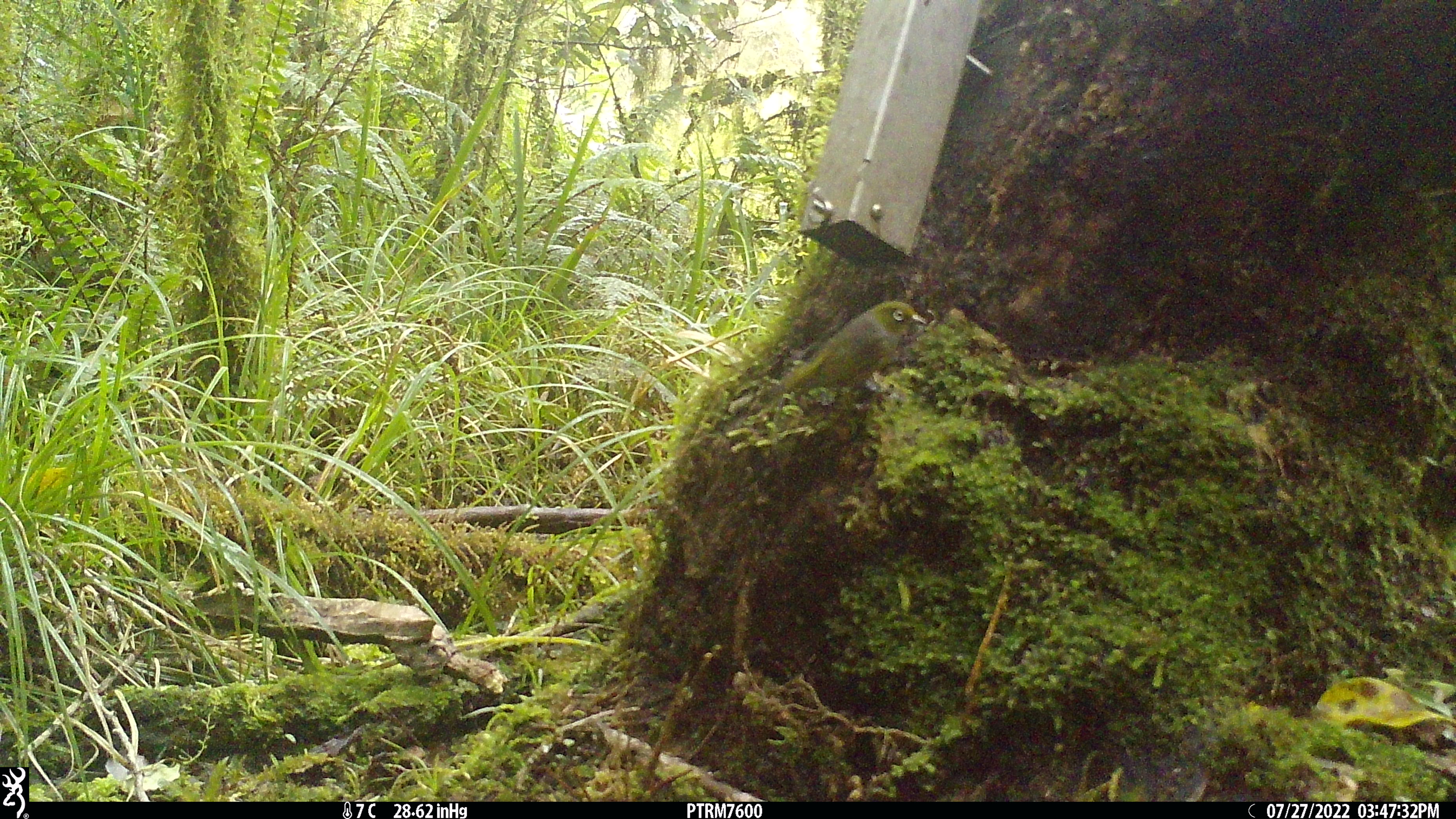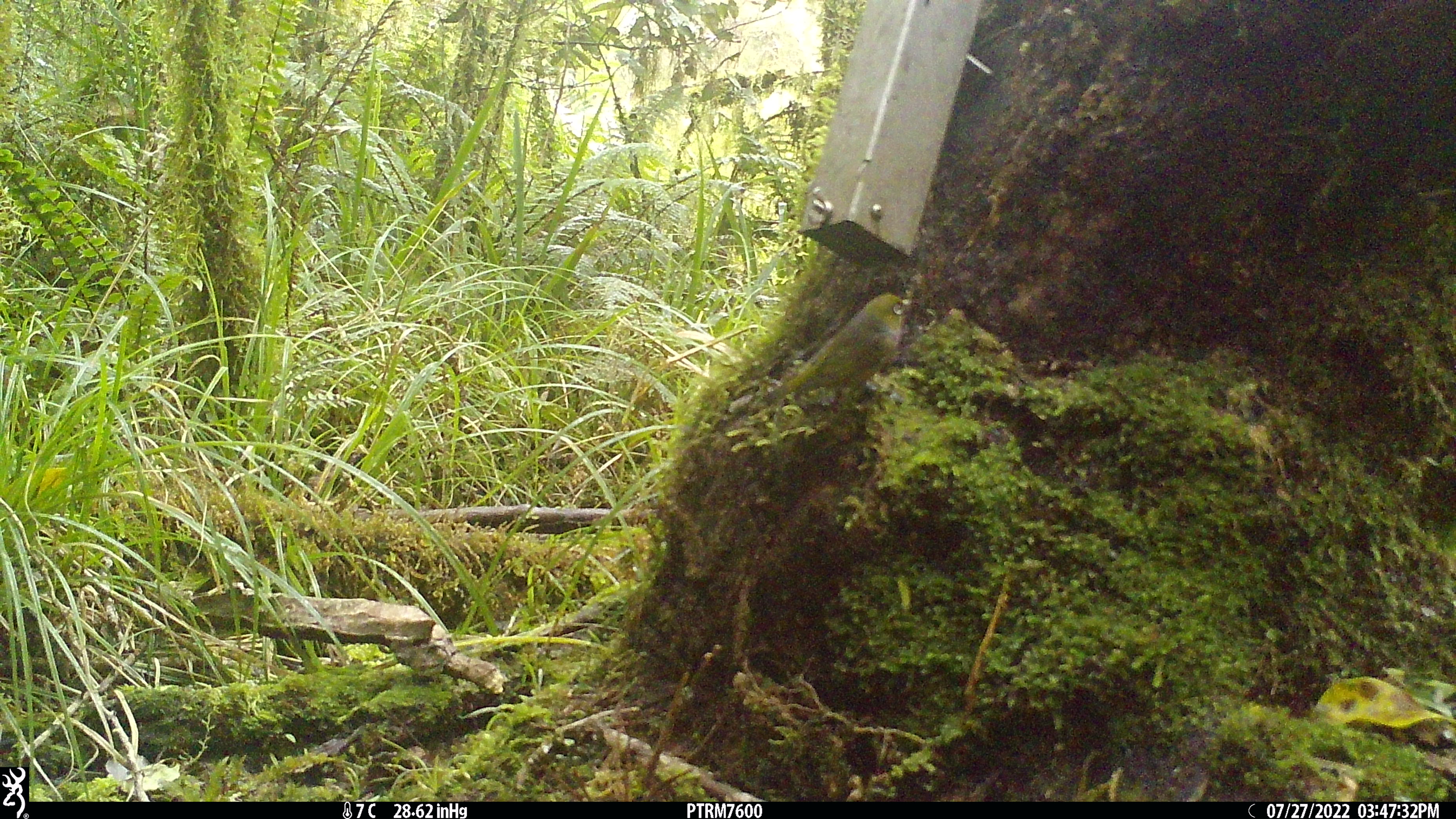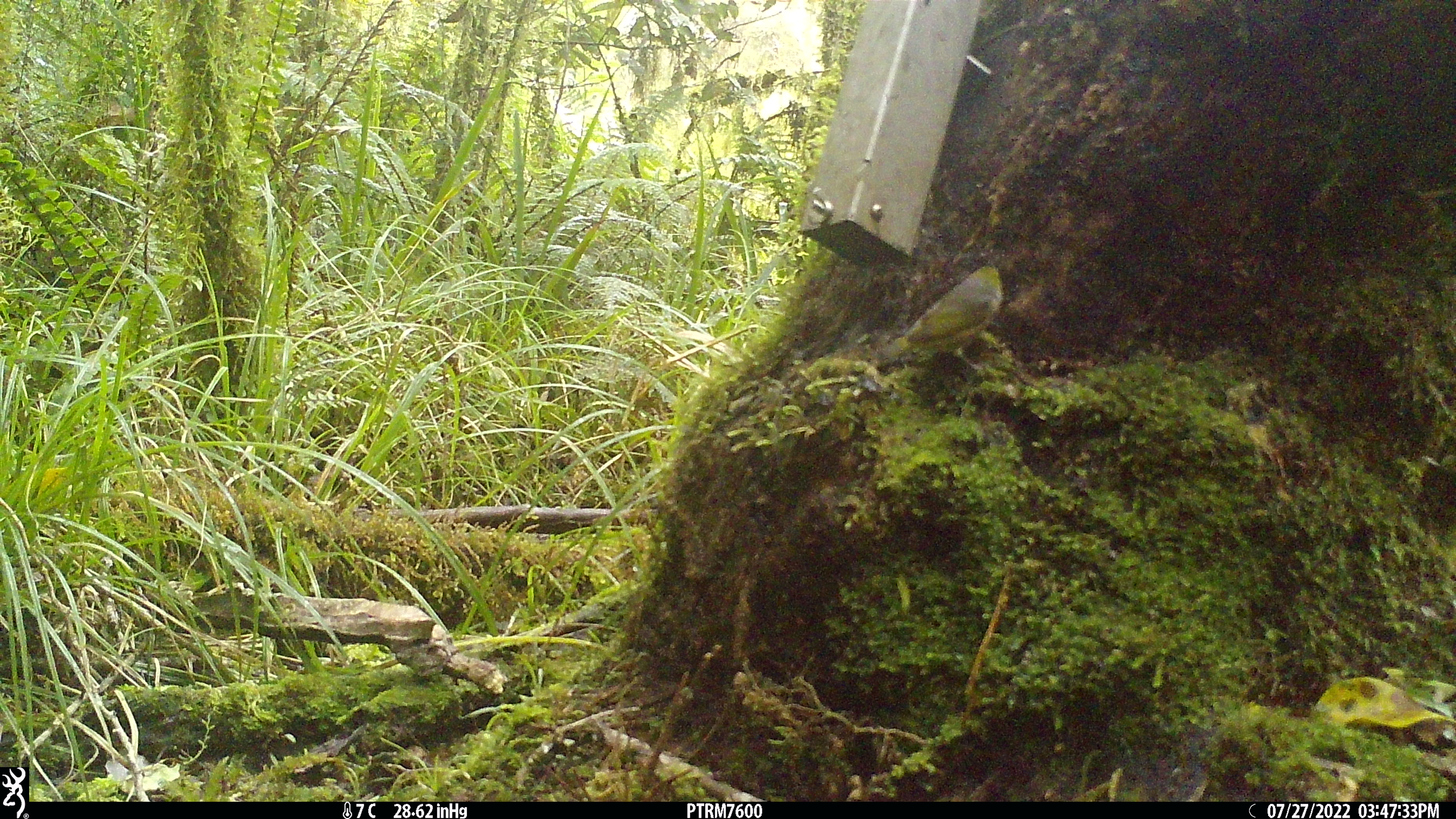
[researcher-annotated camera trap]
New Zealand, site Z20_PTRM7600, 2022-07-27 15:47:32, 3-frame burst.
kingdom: Animalia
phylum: Chordata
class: Aves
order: Passeriformes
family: Zosteropidae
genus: Zosterops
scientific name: Zosterops lateralis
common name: silvereye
Silvereye (Zosterops lateralis).